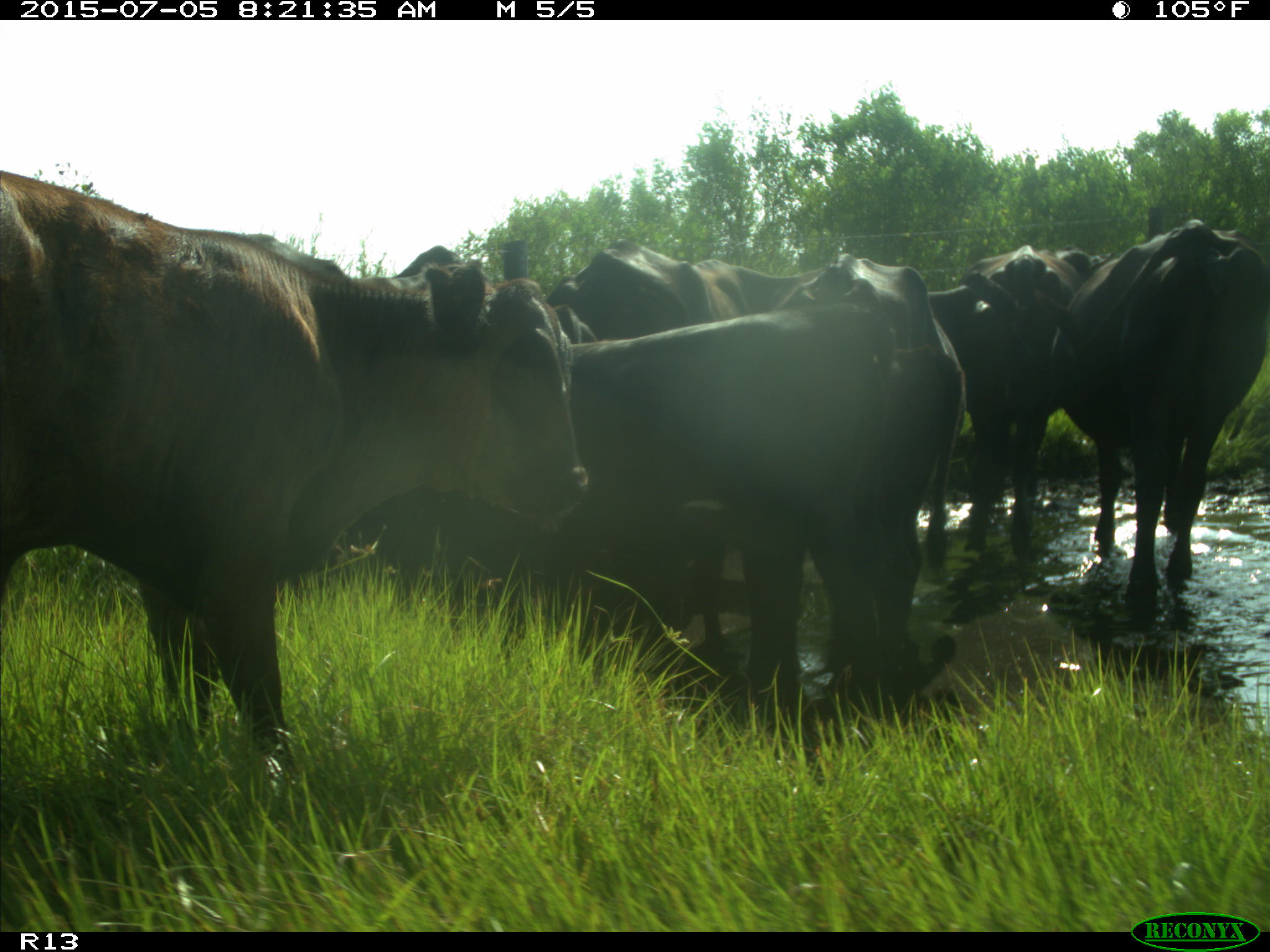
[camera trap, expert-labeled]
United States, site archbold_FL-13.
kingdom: Animalia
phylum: Chordata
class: Mammalia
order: Artiodactyla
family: Bovidae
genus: Bos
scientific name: Bos taurus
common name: domestic cow